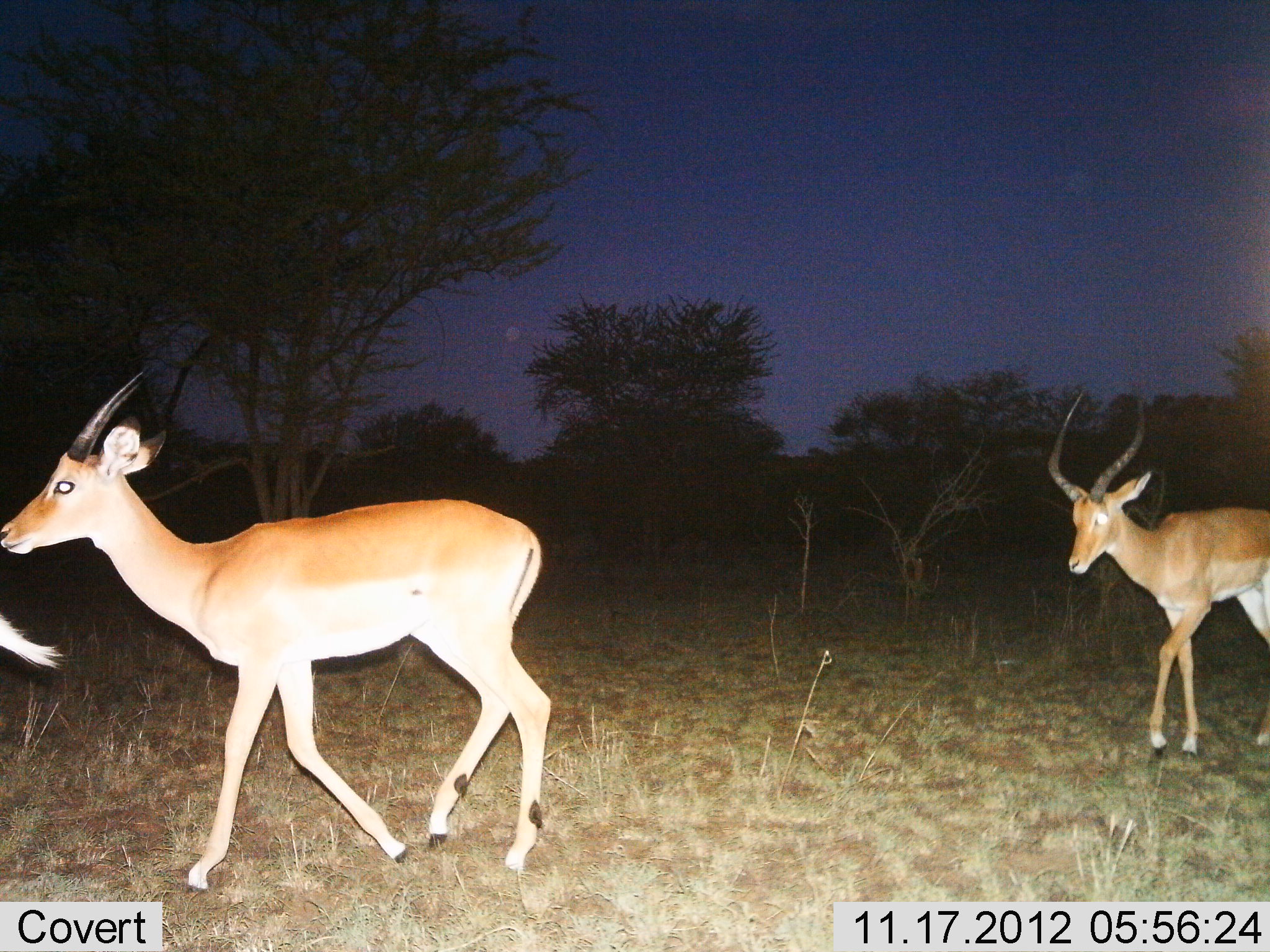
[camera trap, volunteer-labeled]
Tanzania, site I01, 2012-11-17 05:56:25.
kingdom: Animalia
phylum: Chordata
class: Mammalia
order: Artiodactyla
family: Bovidae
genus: Aepyceros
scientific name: Aepyceros melampus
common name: impala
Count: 3.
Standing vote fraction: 0%.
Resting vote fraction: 0%.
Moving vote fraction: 100%.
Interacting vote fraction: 0%.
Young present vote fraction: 0%.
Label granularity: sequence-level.